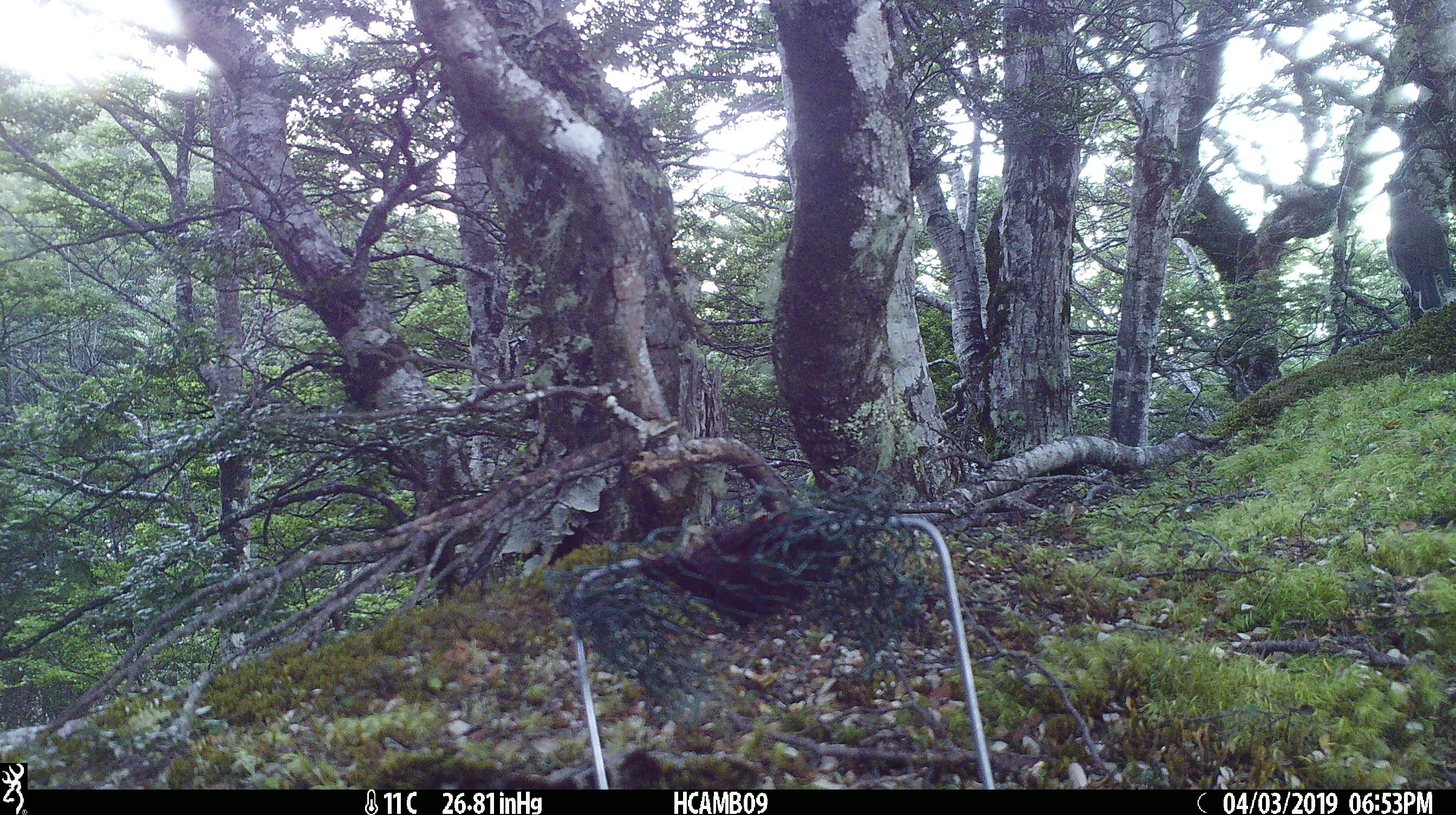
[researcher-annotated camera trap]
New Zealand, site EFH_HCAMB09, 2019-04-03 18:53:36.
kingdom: Animalia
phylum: Chordata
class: Aves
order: Passeriformes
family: Petroicidae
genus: Petroica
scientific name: Petroica australis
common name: new zealand robin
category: robin